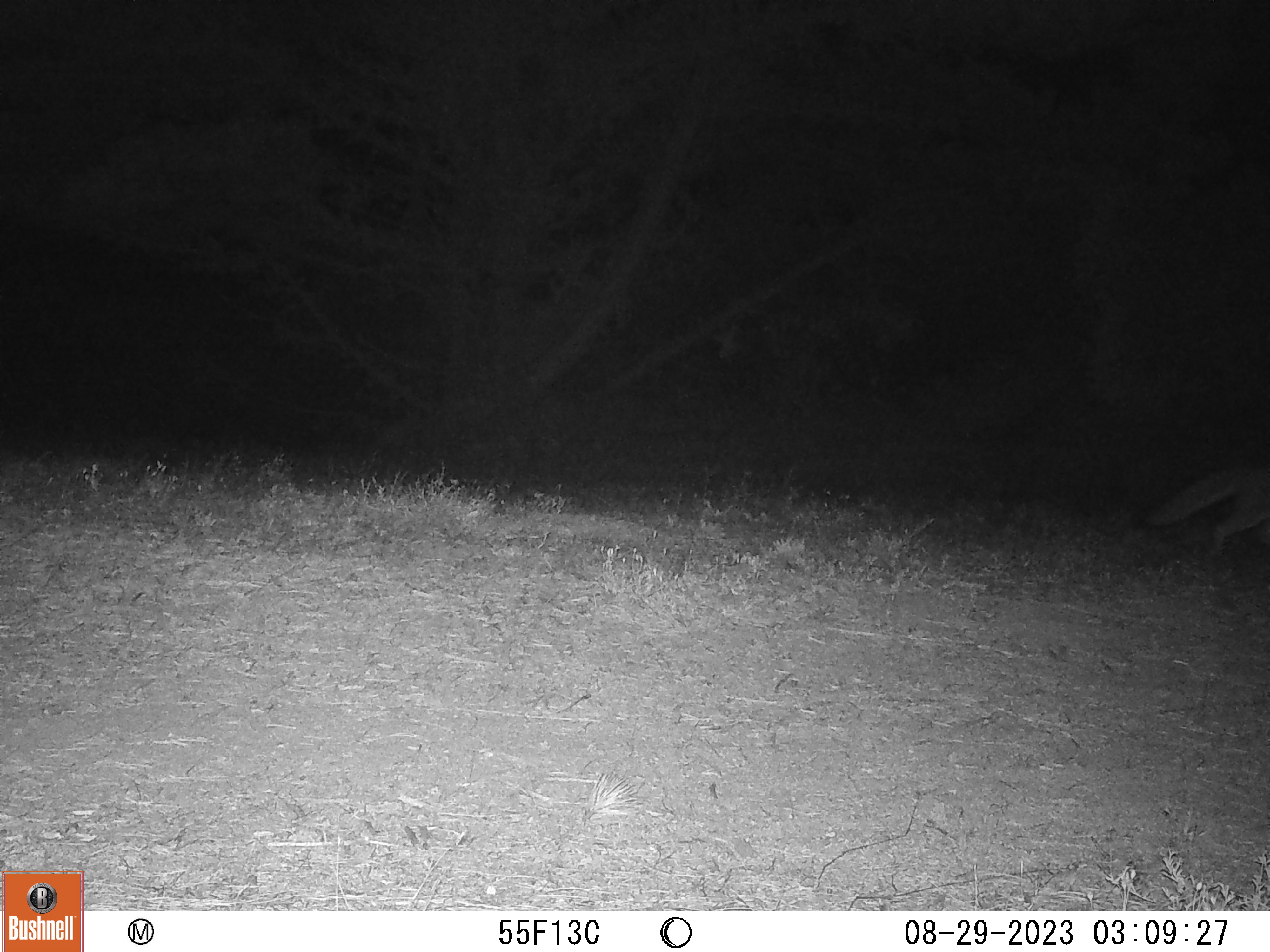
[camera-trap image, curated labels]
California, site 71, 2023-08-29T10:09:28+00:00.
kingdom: Animalia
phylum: Chordata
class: Mammalia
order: Carnivora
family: Canidae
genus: Urocyon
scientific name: Urocyon cinereoargenteus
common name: gray fox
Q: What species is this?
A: Gray fox (Urocyon cinereoargenteus).